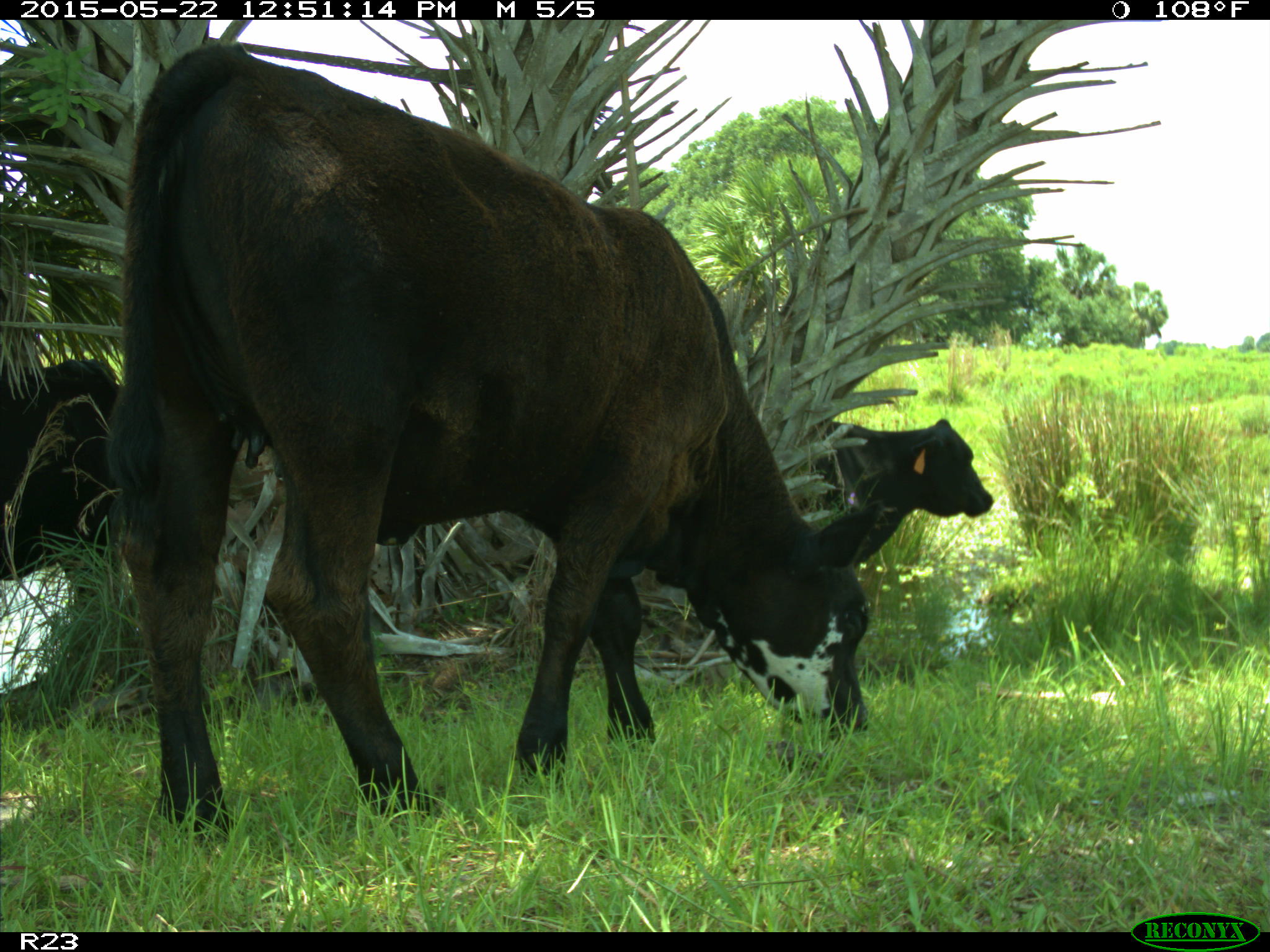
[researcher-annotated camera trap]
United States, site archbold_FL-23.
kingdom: Animalia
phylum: Chordata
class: Mammalia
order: Artiodactyla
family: Bovidae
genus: Bos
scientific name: Bos taurus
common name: domestic cow